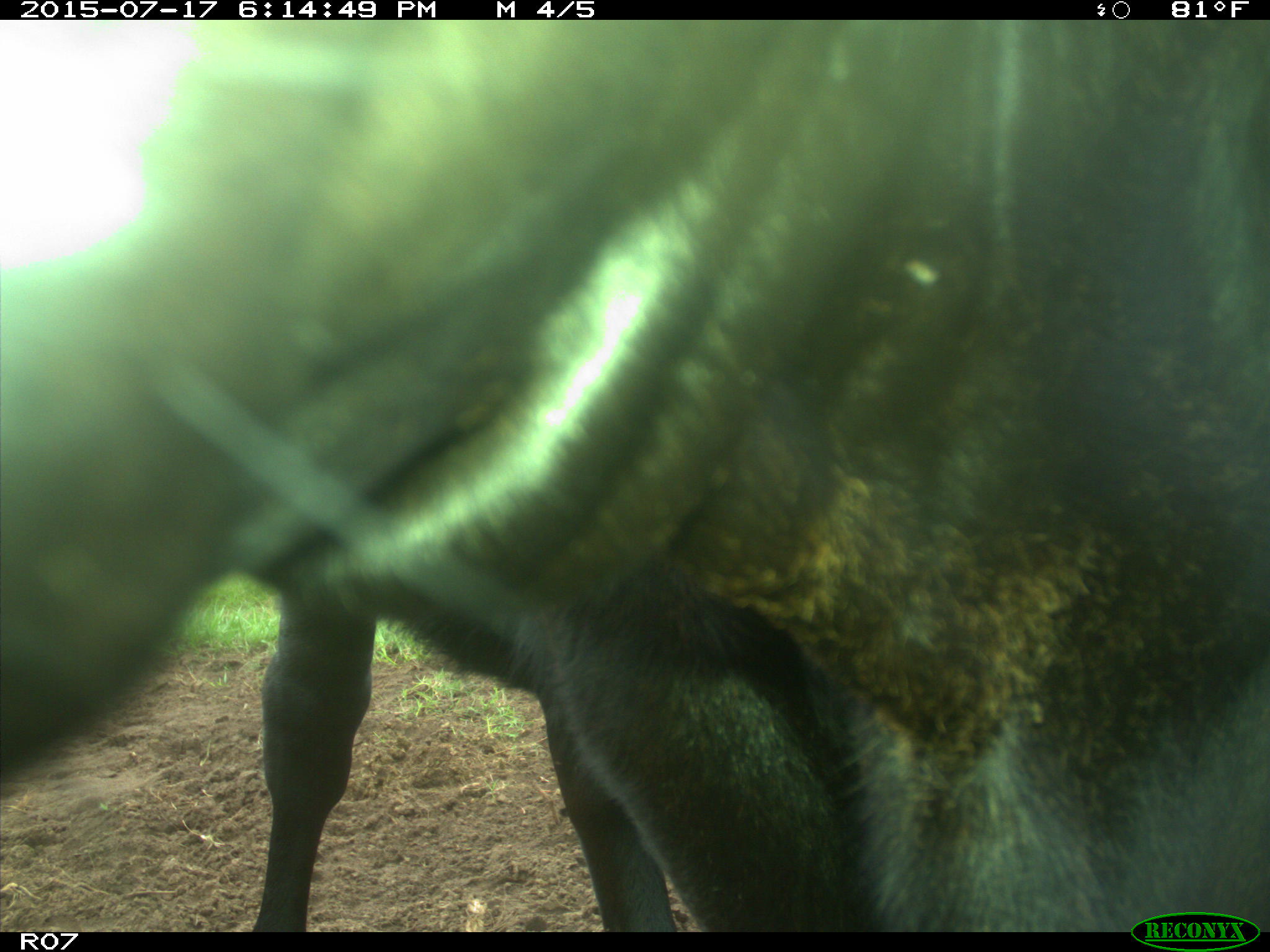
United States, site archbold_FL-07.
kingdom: Animalia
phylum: Chordata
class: Mammalia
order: Artiodactyla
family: Bovidae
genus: Bos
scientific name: Bos taurus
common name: domestic cow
Bos taurus (domestic cow).